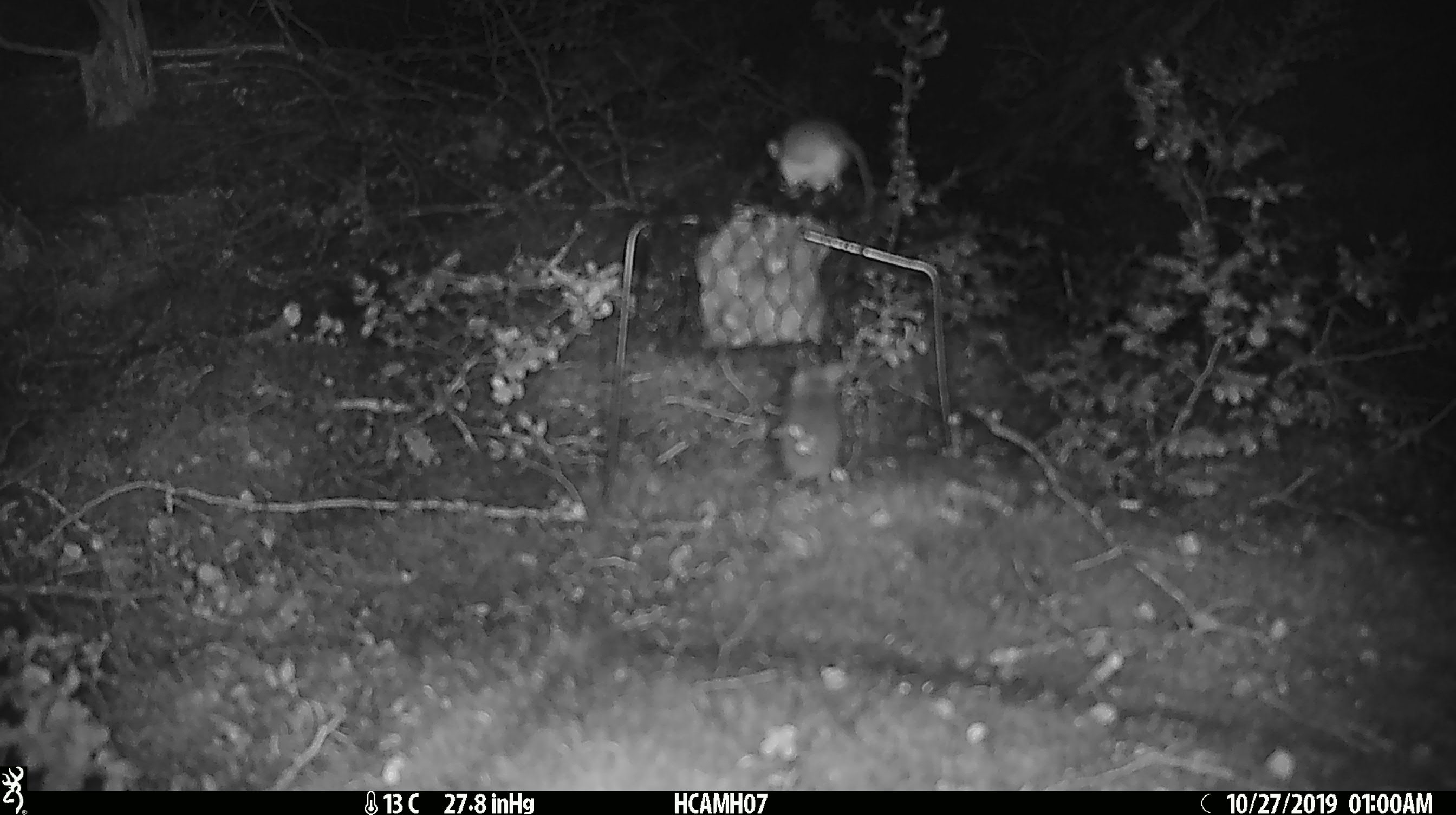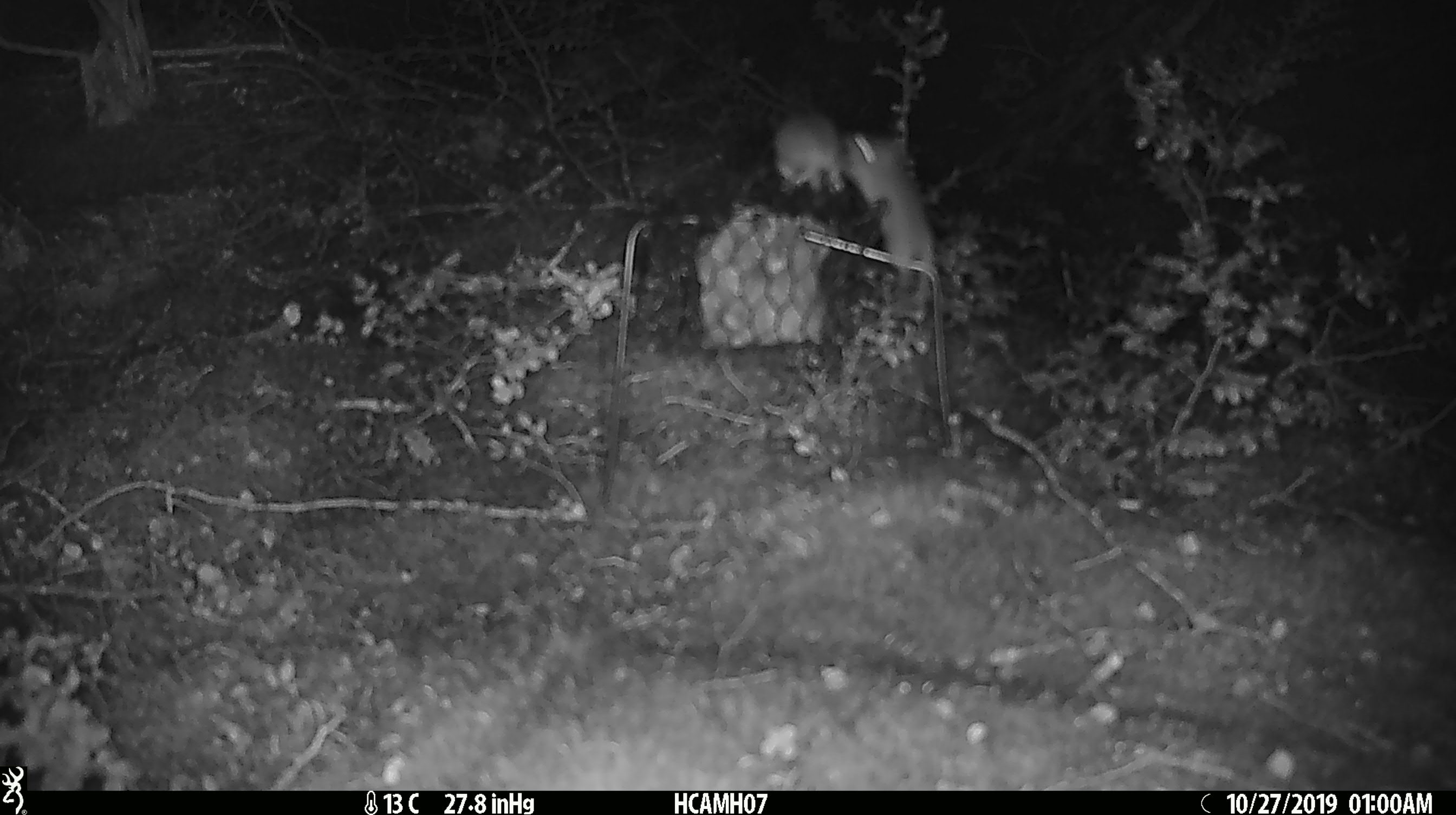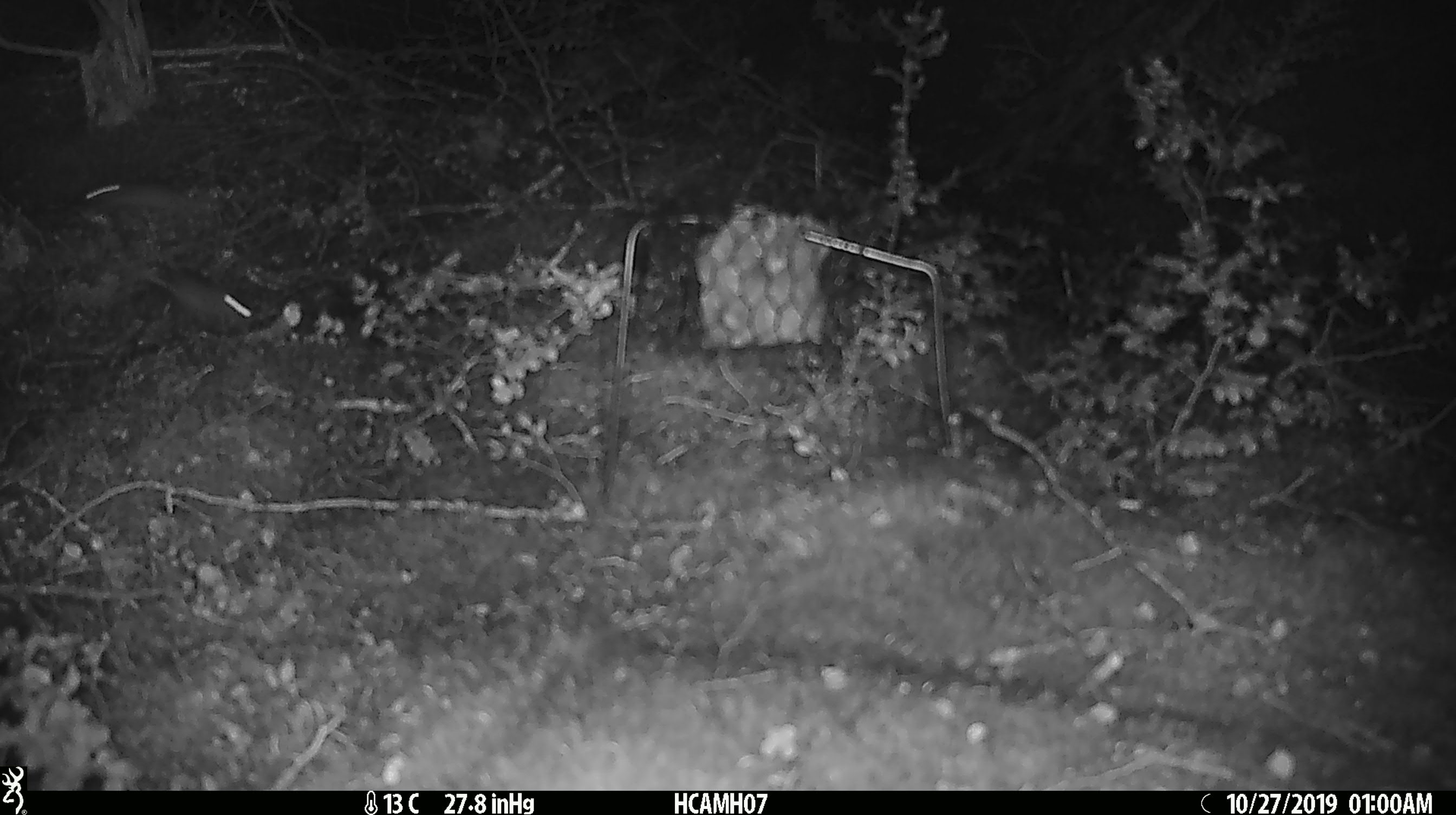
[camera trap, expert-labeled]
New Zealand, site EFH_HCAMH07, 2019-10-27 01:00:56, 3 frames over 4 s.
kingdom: Animalia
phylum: Chordata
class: Mammalia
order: Rodentia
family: Muridae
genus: Mus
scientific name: Mus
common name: mouse